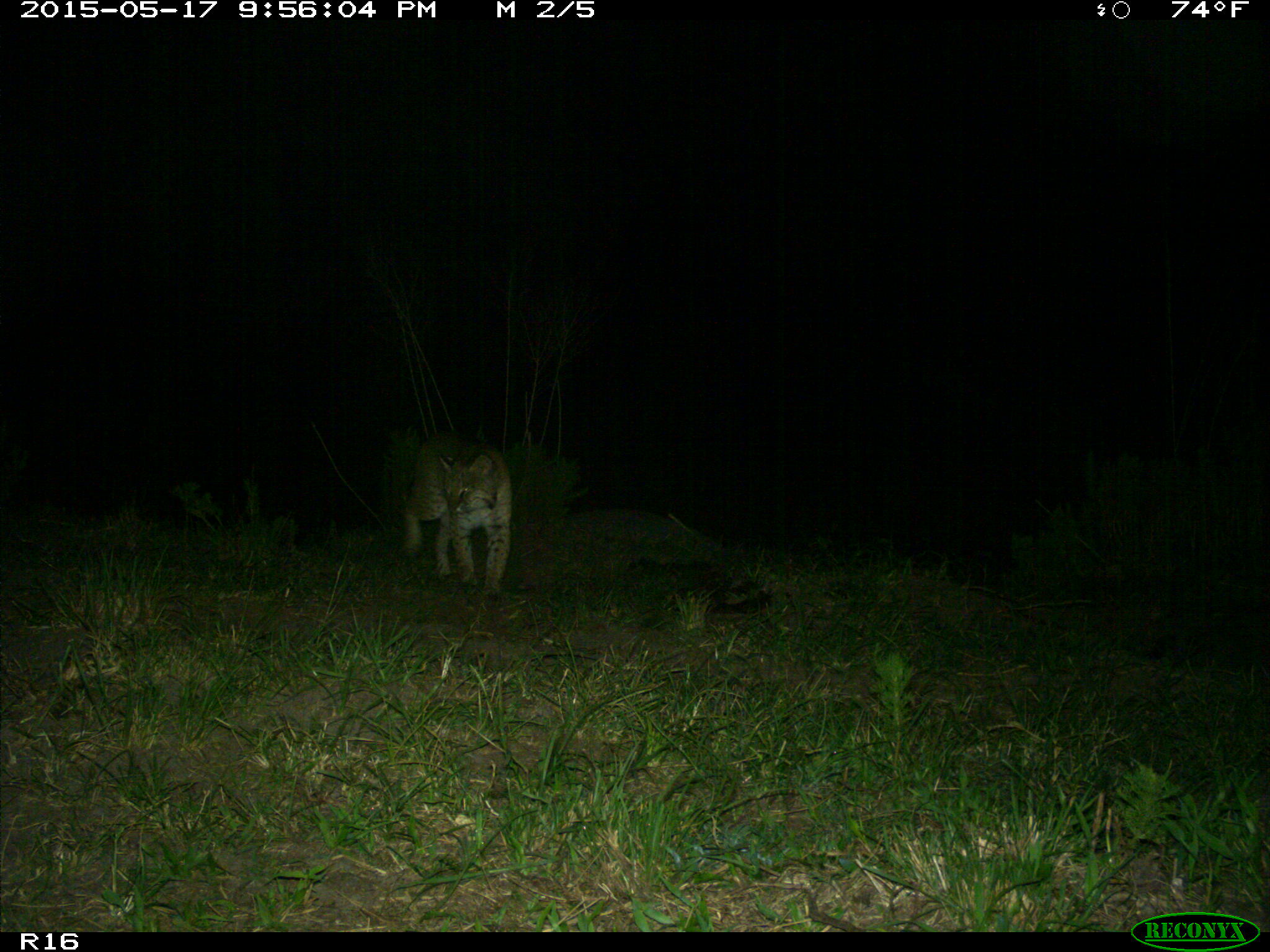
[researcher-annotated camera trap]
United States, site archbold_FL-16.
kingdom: Animalia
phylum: Chordata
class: Mammalia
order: Carnivora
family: Felidae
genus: Lynx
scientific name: Lynx rufus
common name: bobcat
Lynx rufus (bobcat).